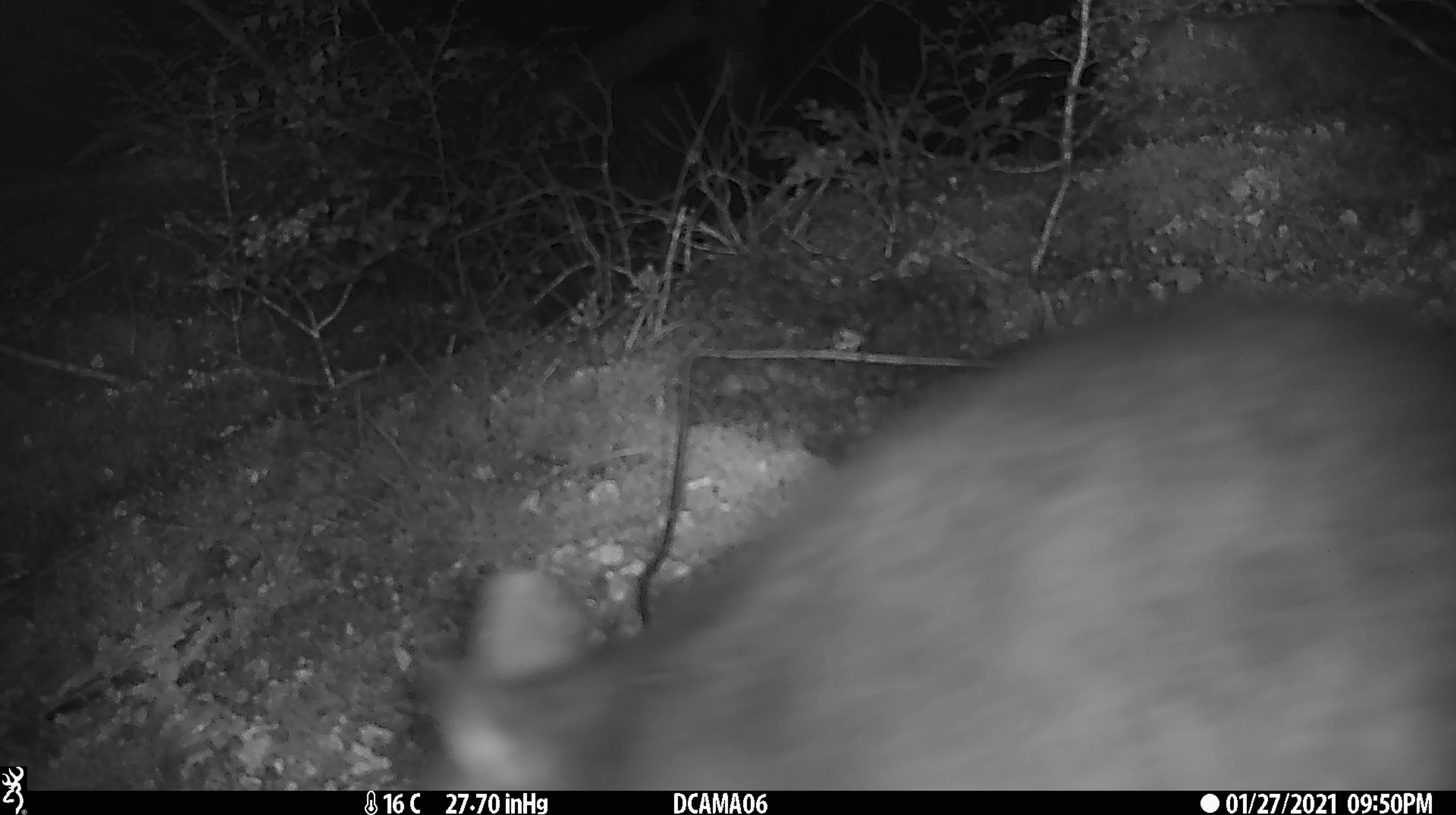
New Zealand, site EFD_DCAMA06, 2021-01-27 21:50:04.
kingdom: Animalia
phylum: Chordata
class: Mammalia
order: Diprotodontia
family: Phalangeridae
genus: Trichosurus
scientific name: Trichosurus vulpecula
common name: common brushtail possum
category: possum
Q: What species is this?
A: Possum (common brushtail possum) (Trichosurus vulpecula).